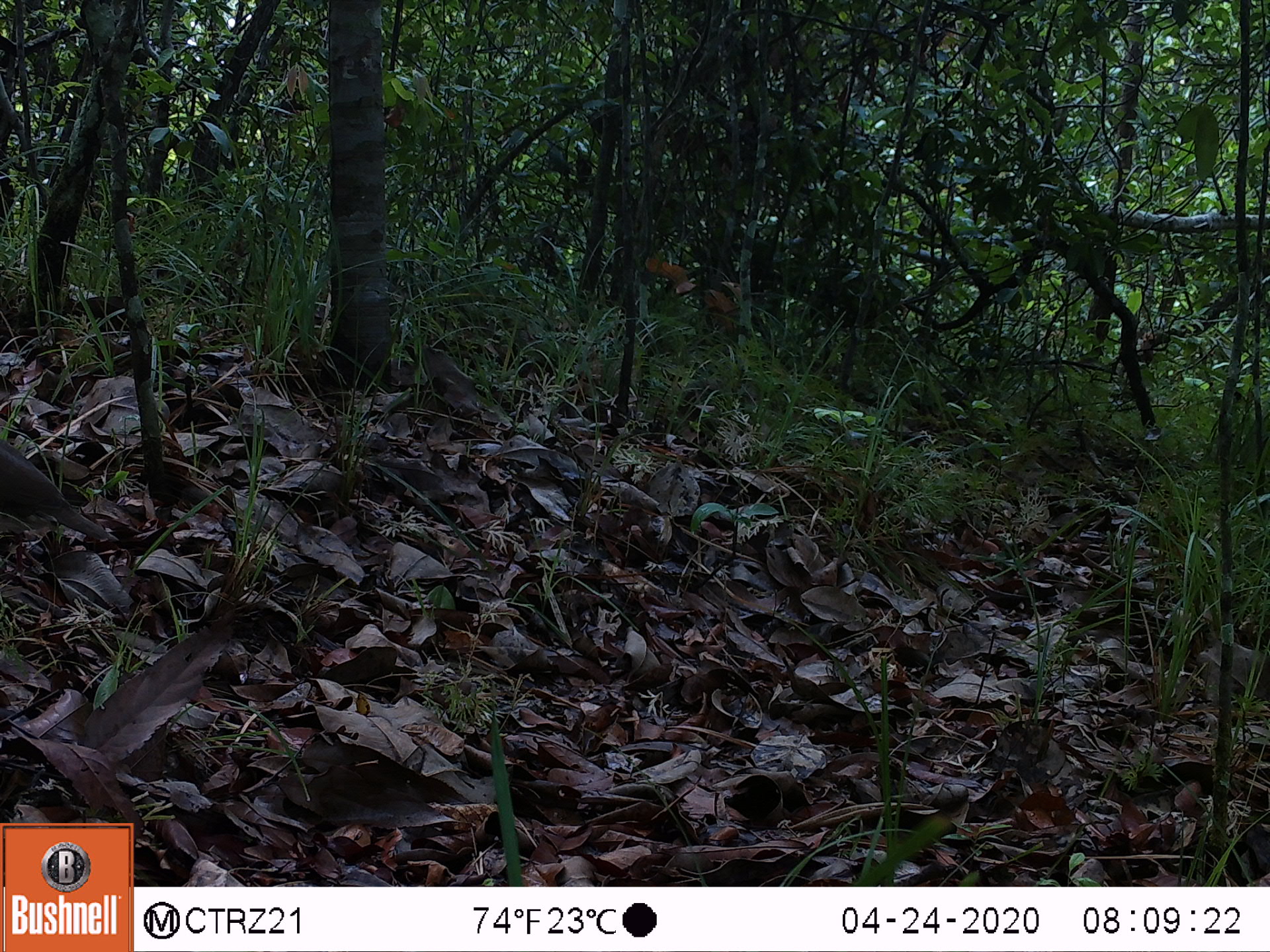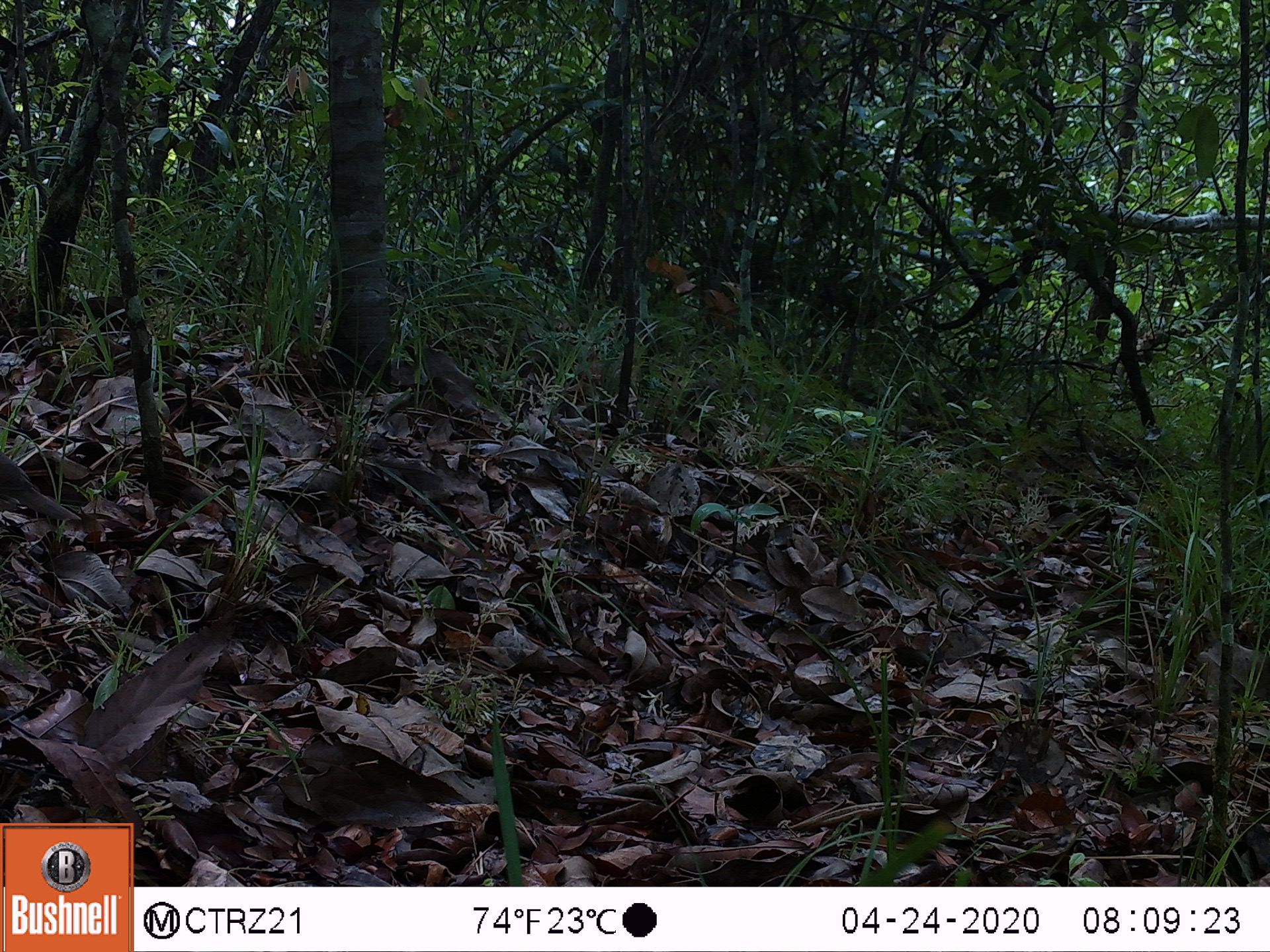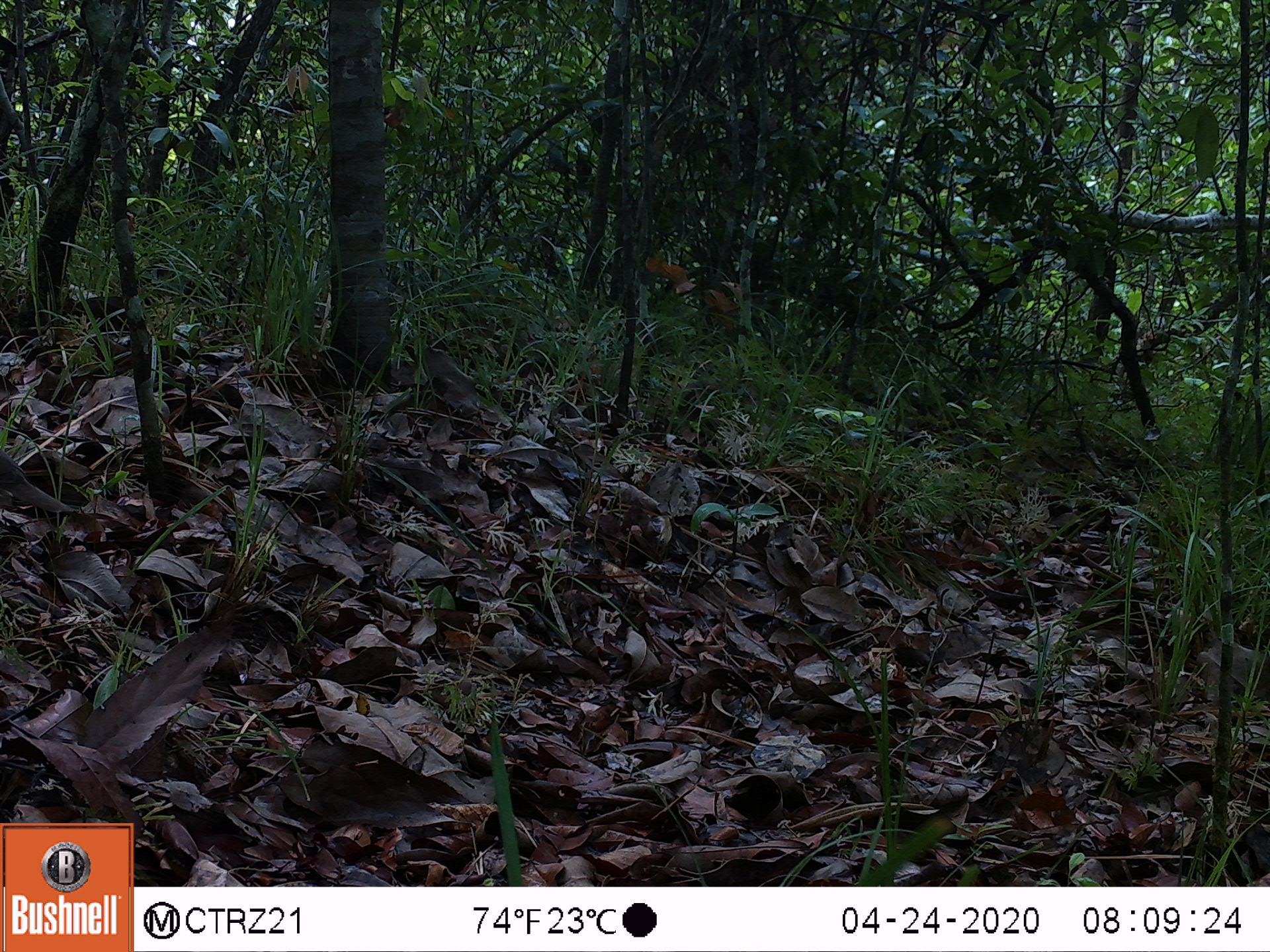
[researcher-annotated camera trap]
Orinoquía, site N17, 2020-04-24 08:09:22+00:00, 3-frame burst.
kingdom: Animalia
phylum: Chordata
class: Aves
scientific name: Aves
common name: bird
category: unknown bird